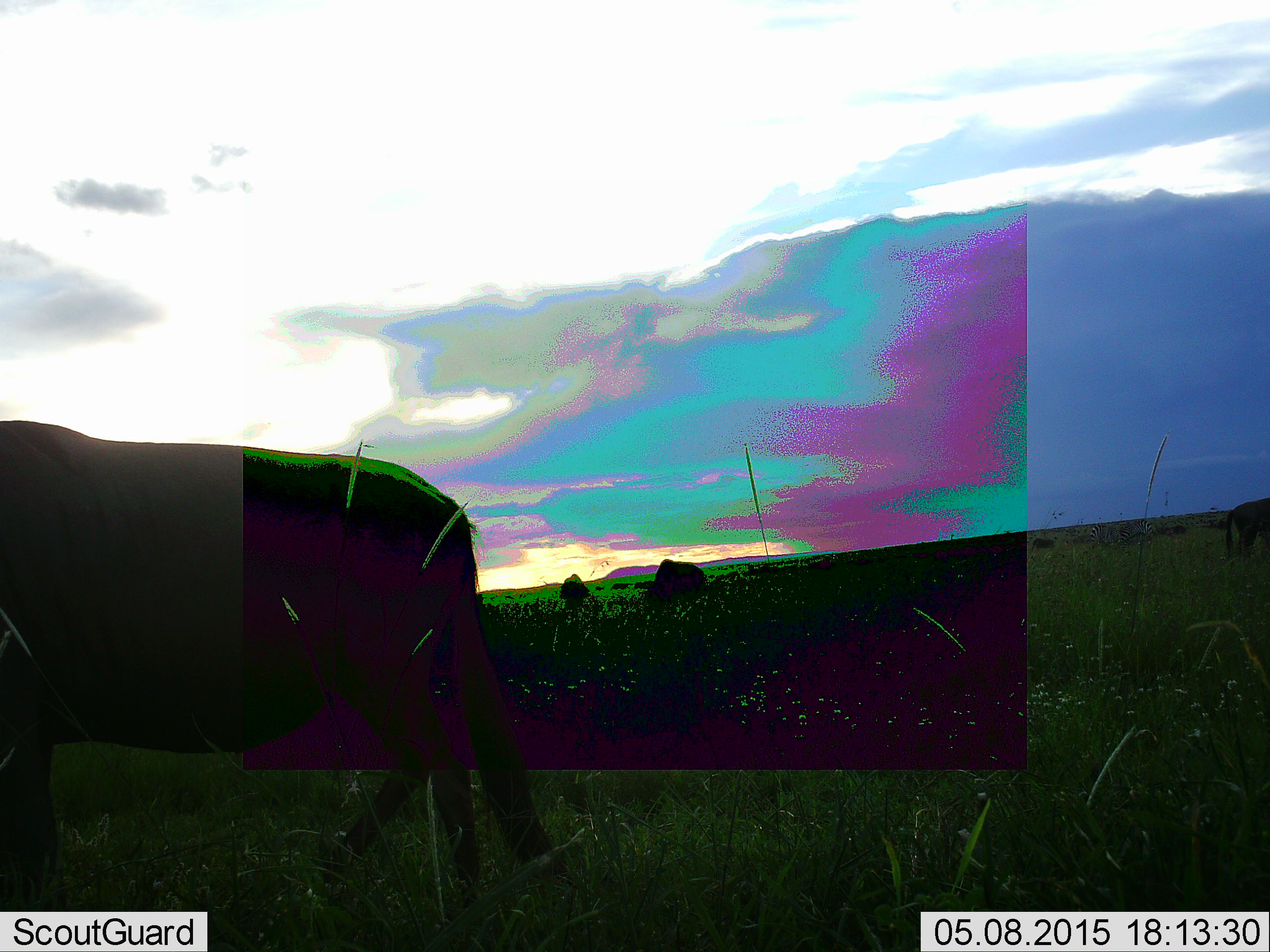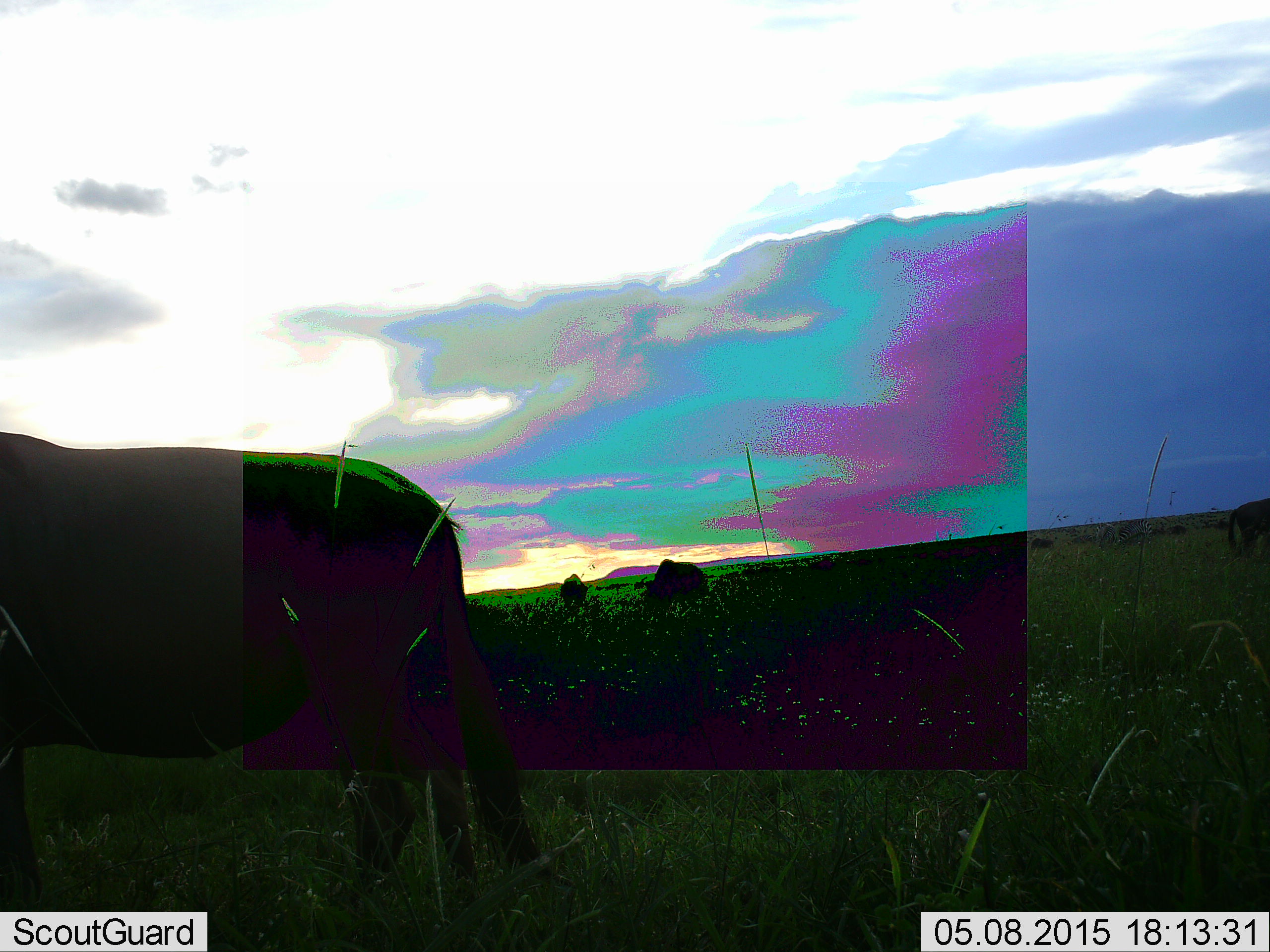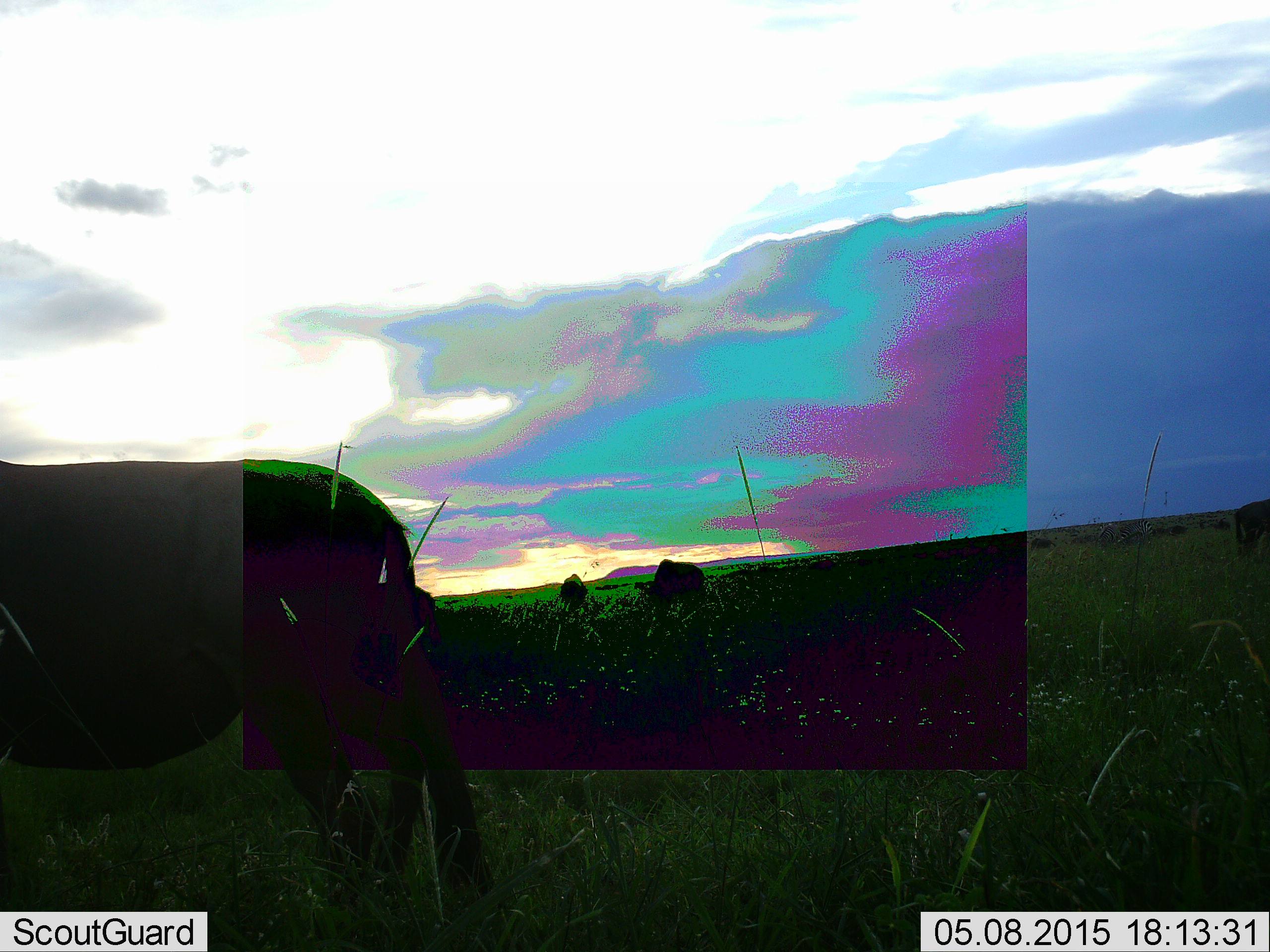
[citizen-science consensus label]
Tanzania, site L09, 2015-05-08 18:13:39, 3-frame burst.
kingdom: Animalia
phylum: Chordata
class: Mammalia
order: Artiodactyla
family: Bovidae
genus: Connochaetes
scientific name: Connochaetes taurinus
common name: blue wildebeest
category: wildebeest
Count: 3.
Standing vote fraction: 60%.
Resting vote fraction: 0%.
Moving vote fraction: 30%.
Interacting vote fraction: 0%.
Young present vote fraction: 0%.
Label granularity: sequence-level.